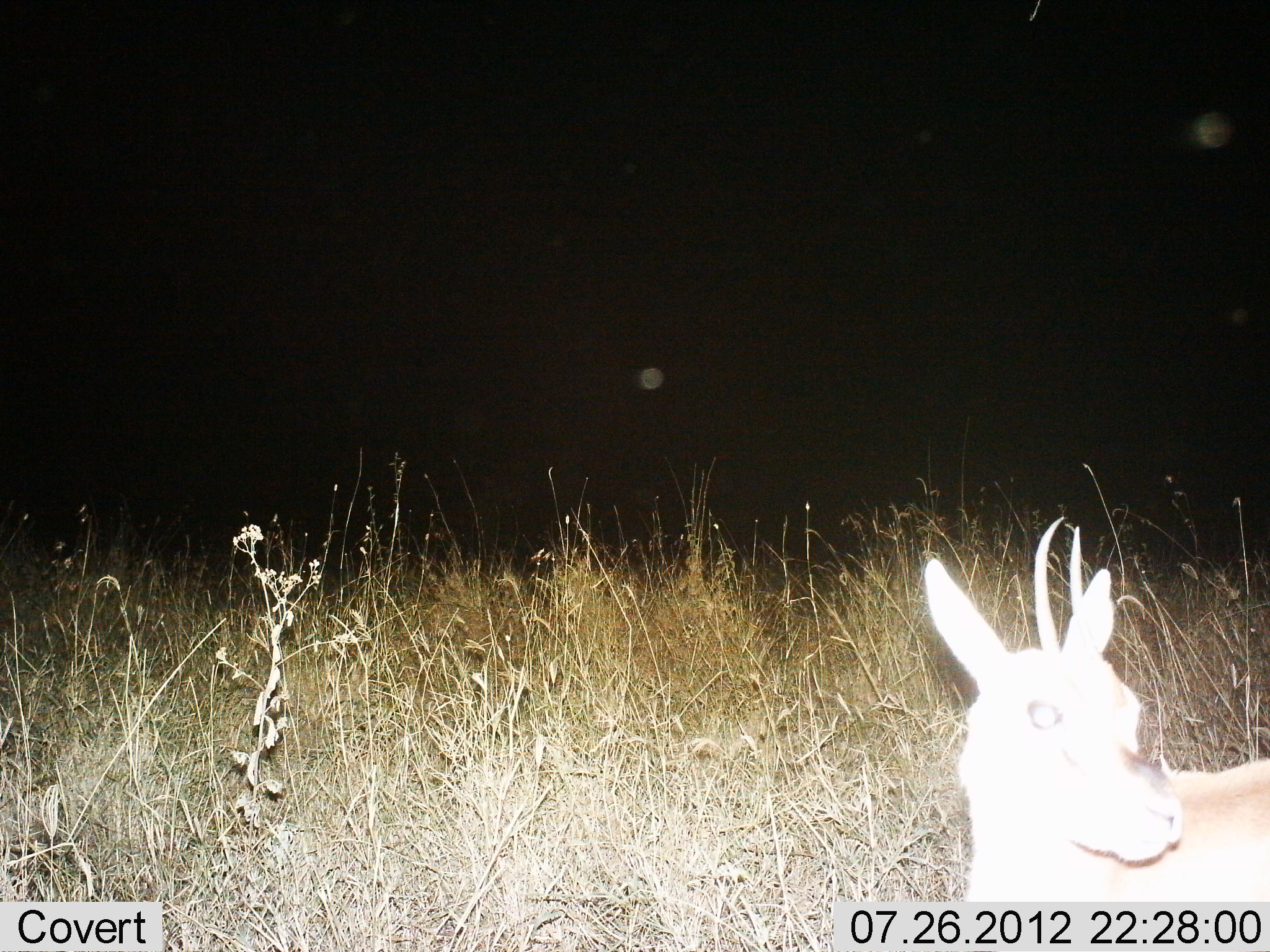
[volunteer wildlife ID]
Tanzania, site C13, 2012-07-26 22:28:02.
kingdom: Animalia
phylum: Chordata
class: Mammalia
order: Artiodactyla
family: Bovidae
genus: Eudorcas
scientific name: Eudorcas thomsonii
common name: thomson's gazelle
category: gazellethomsons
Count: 1.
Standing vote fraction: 80%.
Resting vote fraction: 20%.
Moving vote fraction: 0%.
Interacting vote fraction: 0%.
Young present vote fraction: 0%.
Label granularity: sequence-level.